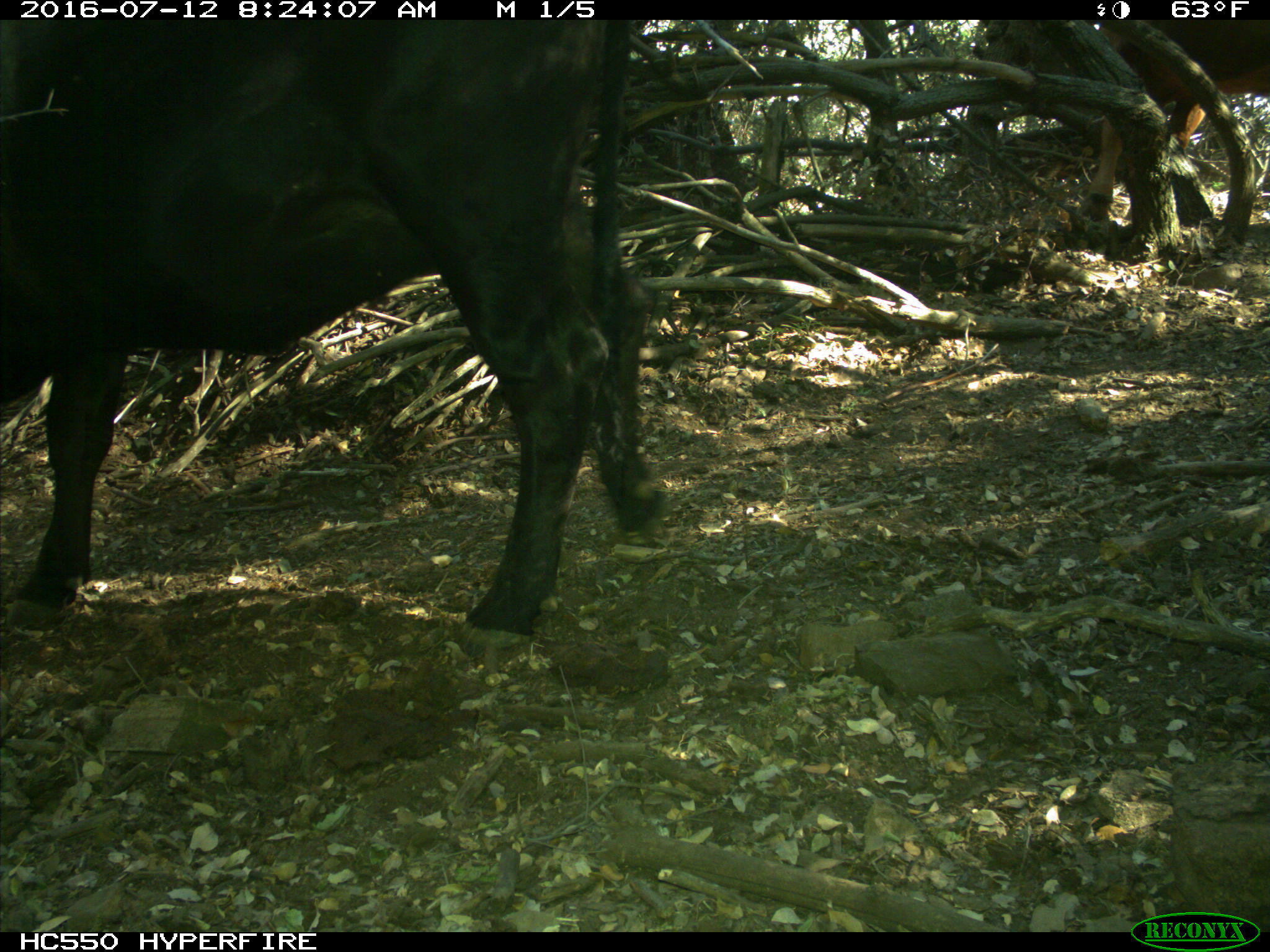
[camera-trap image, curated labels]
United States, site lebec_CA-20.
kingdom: Animalia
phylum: Chordata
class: Mammalia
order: Artiodactyla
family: Bovidae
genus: Bos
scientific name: Bos taurus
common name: domestic cow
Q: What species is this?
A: Bos taurus (domestic cow).